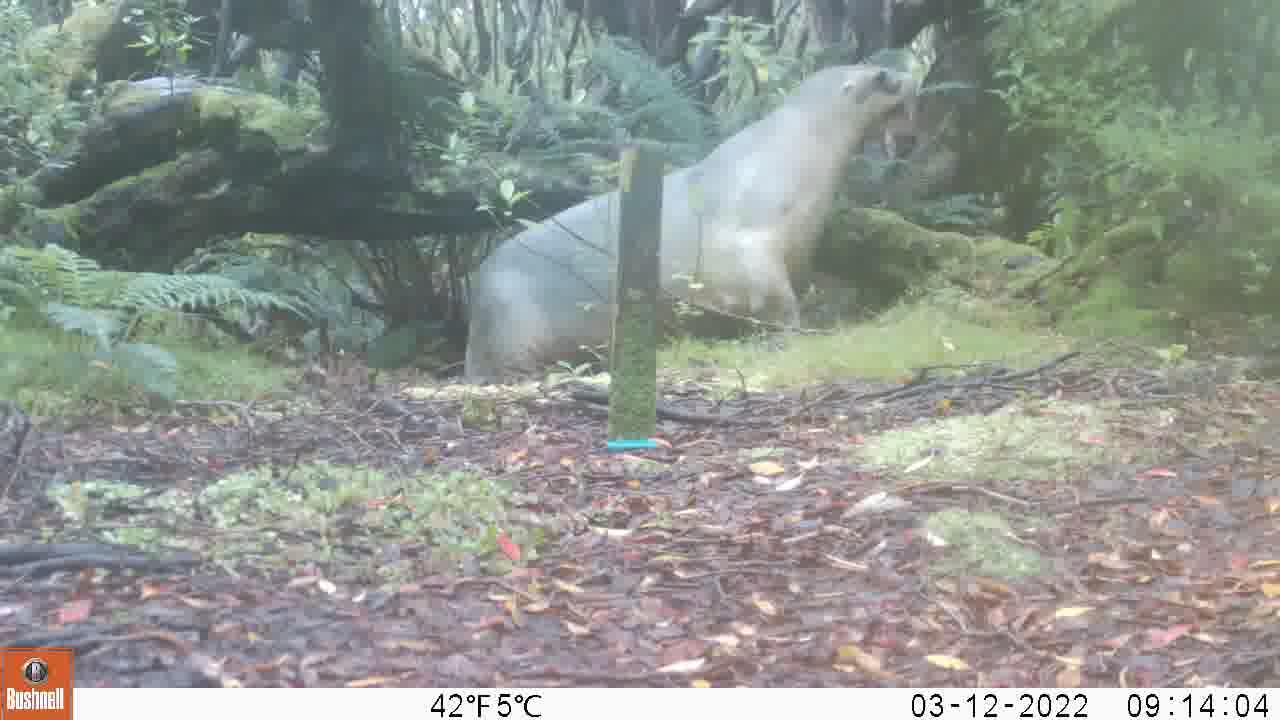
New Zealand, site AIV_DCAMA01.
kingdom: Animalia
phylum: Chordata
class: Mammalia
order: Carnivora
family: Otariidae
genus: Phocarctos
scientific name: Phocarctos hookeri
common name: new zealand sea lion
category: sealion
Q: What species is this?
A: Sealion (new zealand sea lion) (Phocarctos hookeri).